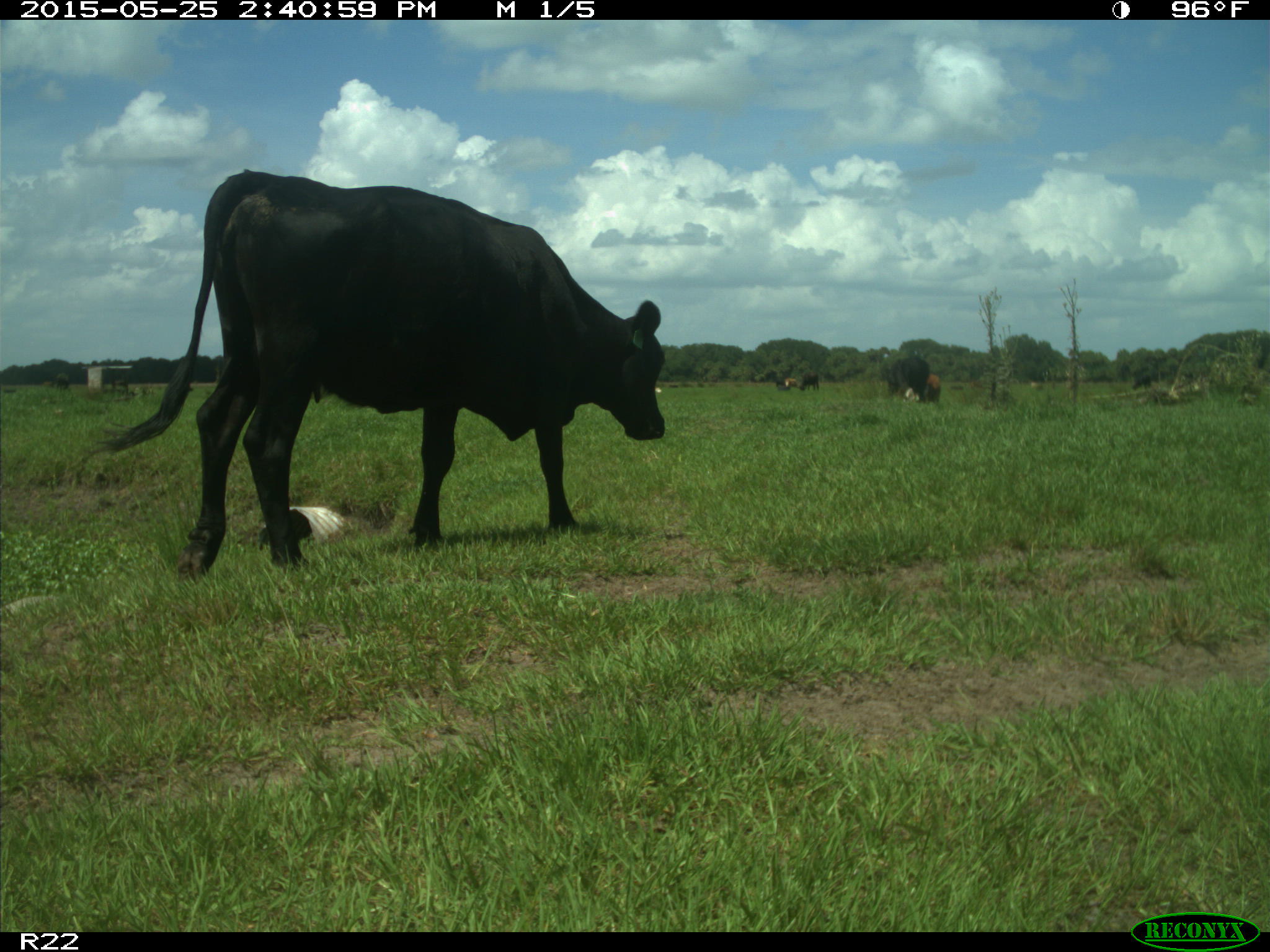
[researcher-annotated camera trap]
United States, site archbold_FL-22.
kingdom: Animalia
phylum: Chordata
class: Mammalia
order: Artiodactyla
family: Bovidae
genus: Bos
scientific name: Bos taurus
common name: domestic cow